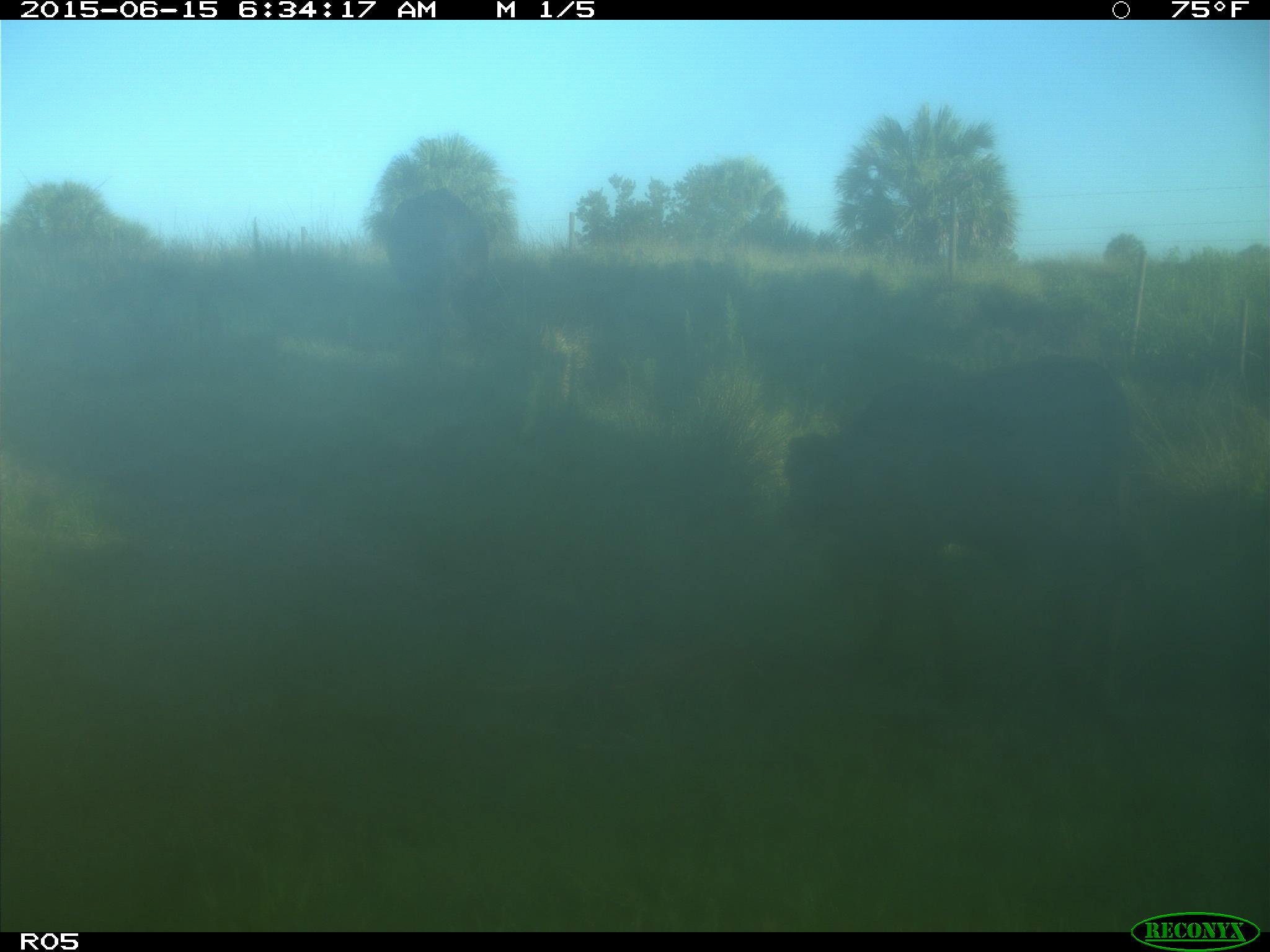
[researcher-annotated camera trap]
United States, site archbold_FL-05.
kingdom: Animalia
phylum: Chordata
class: Mammalia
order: Artiodactyla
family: Bovidae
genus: Bos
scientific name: Bos taurus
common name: domestic cow